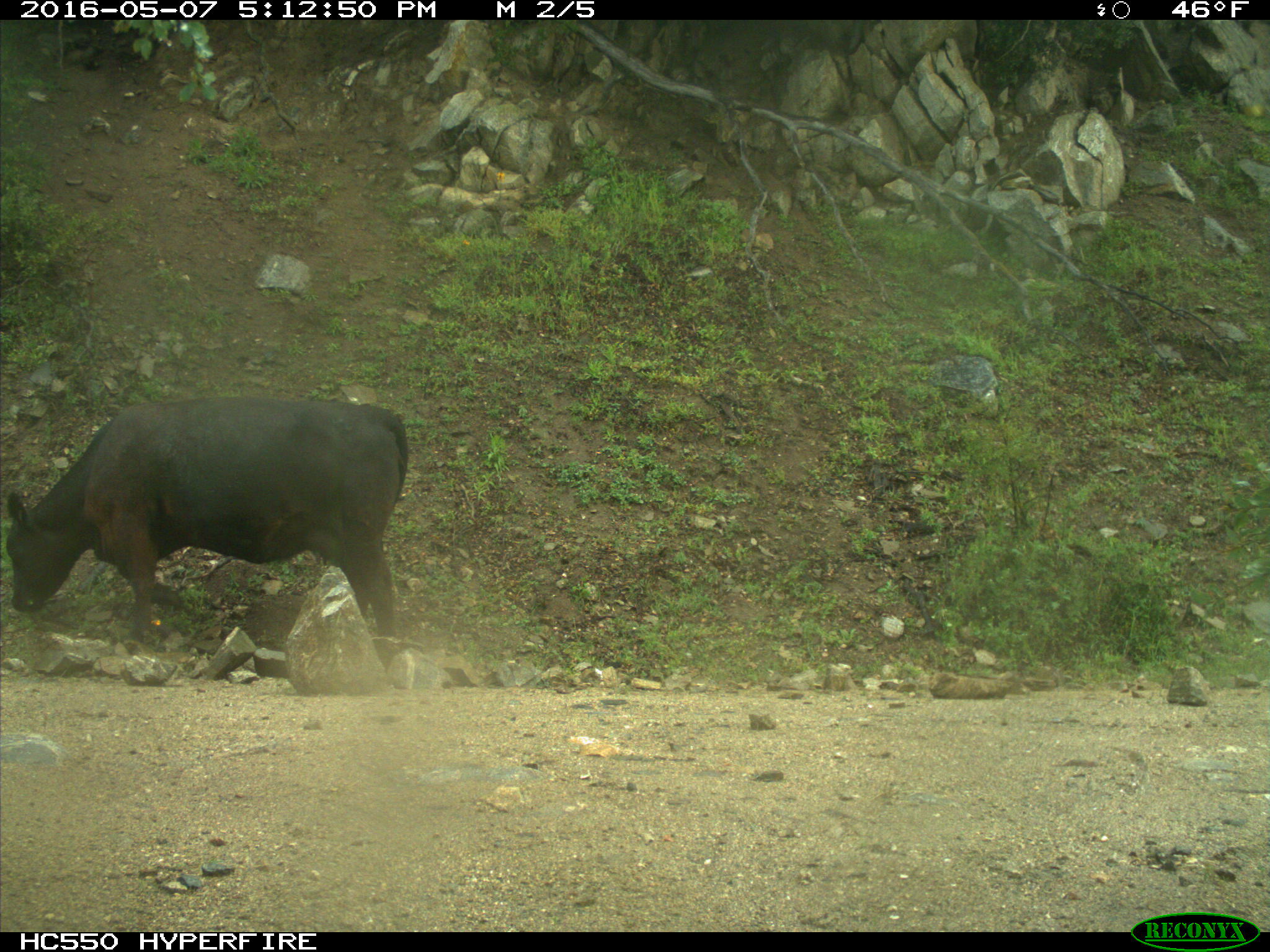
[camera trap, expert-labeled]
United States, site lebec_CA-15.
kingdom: Animalia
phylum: Chordata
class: Mammalia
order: Artiodactyla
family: Bovidae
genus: Bos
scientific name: Bos taurus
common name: domestic cow